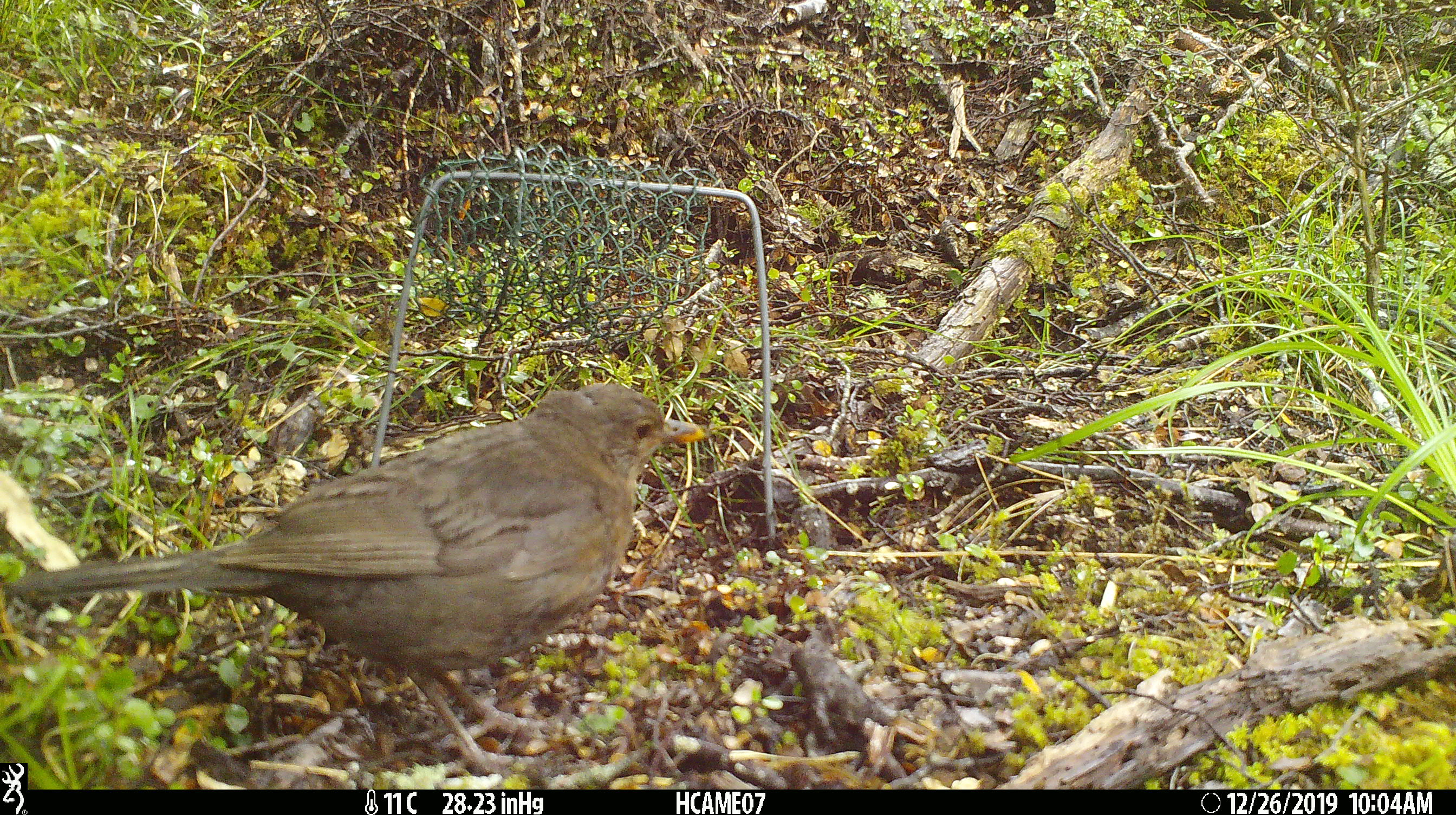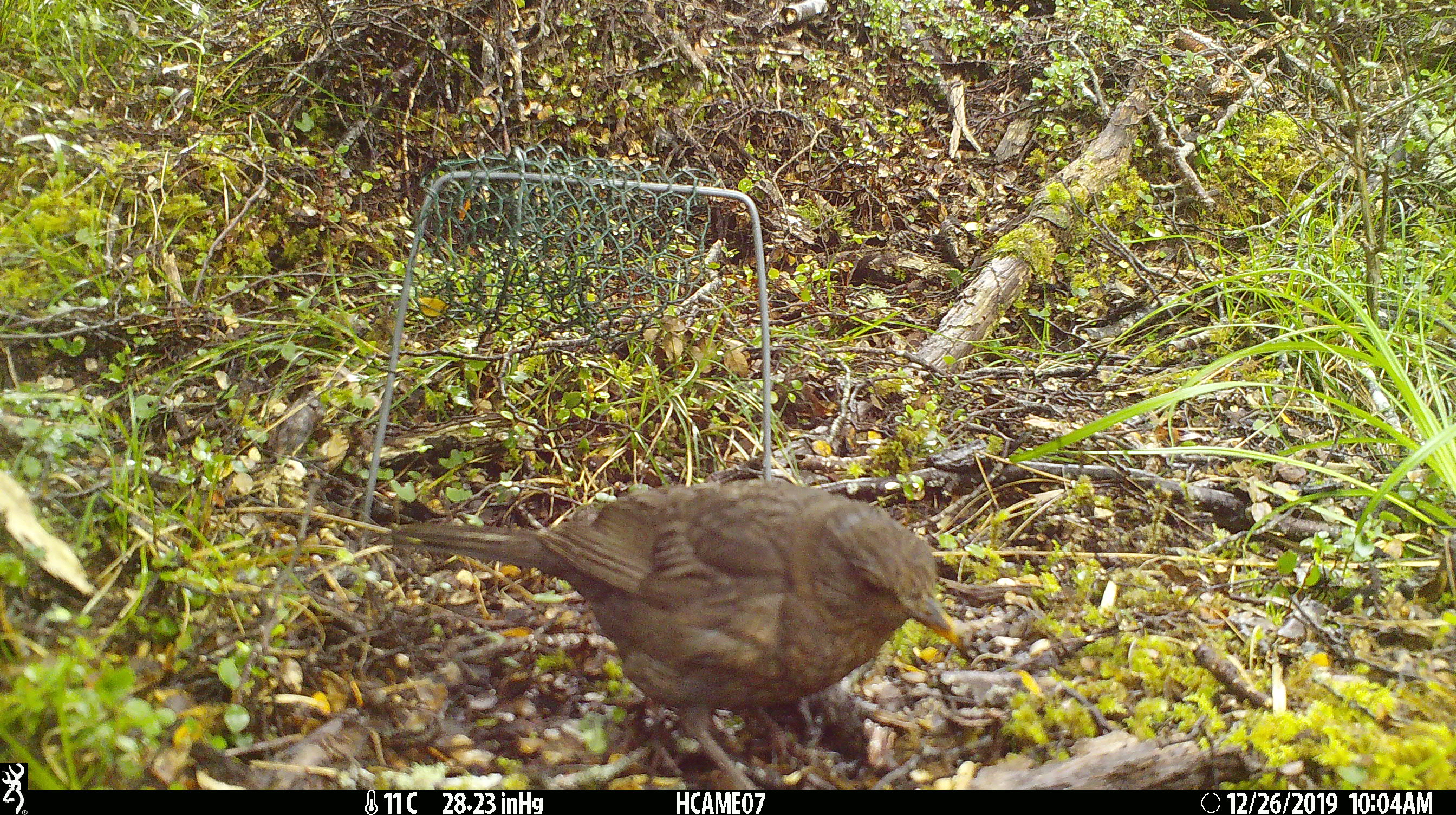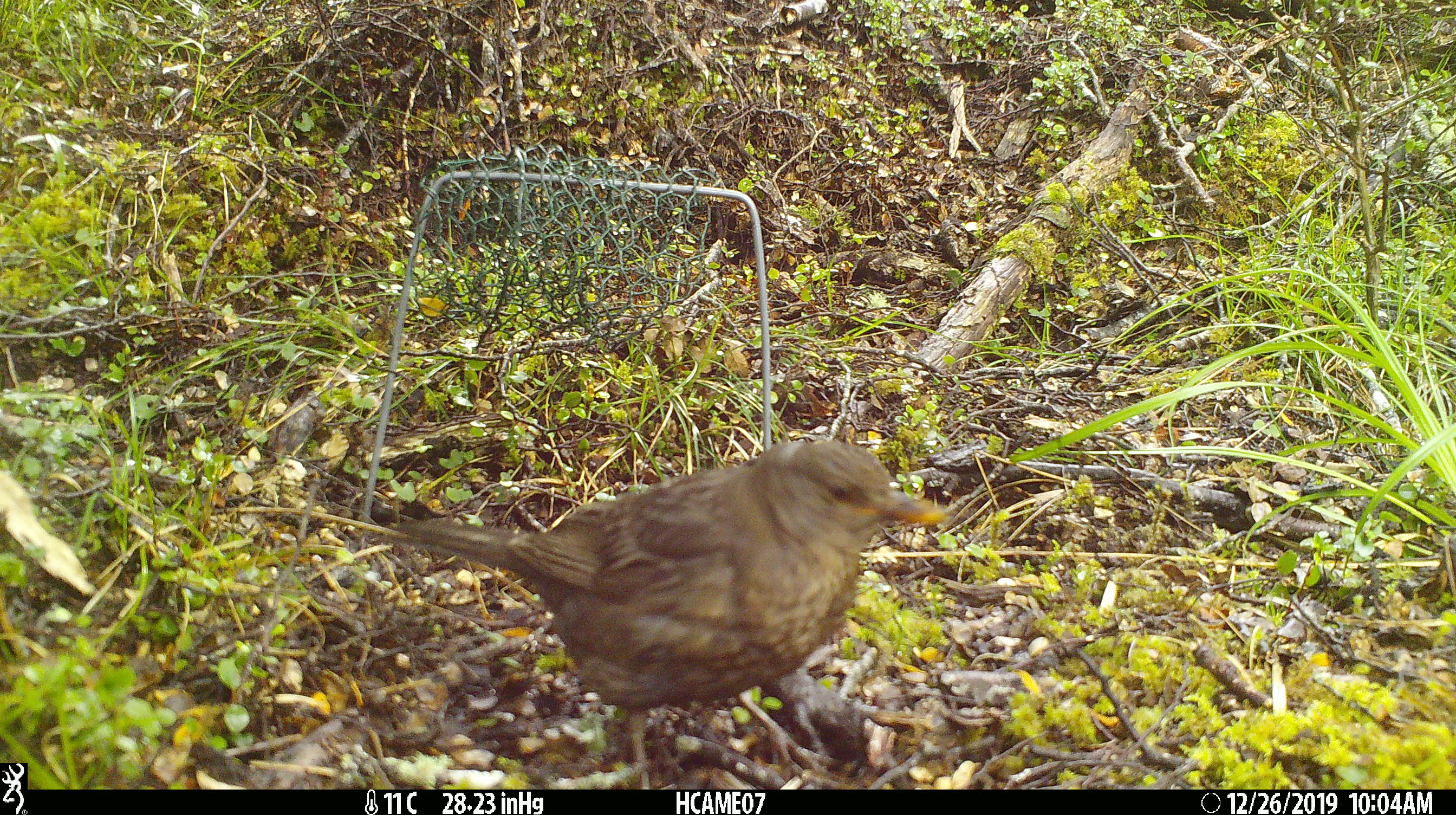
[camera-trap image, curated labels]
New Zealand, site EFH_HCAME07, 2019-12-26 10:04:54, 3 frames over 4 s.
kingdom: Animalia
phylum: Chordata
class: Aves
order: Passeriformes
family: Turdidae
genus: Turdus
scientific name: Turdus merula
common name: eurasian blackbird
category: blackbird